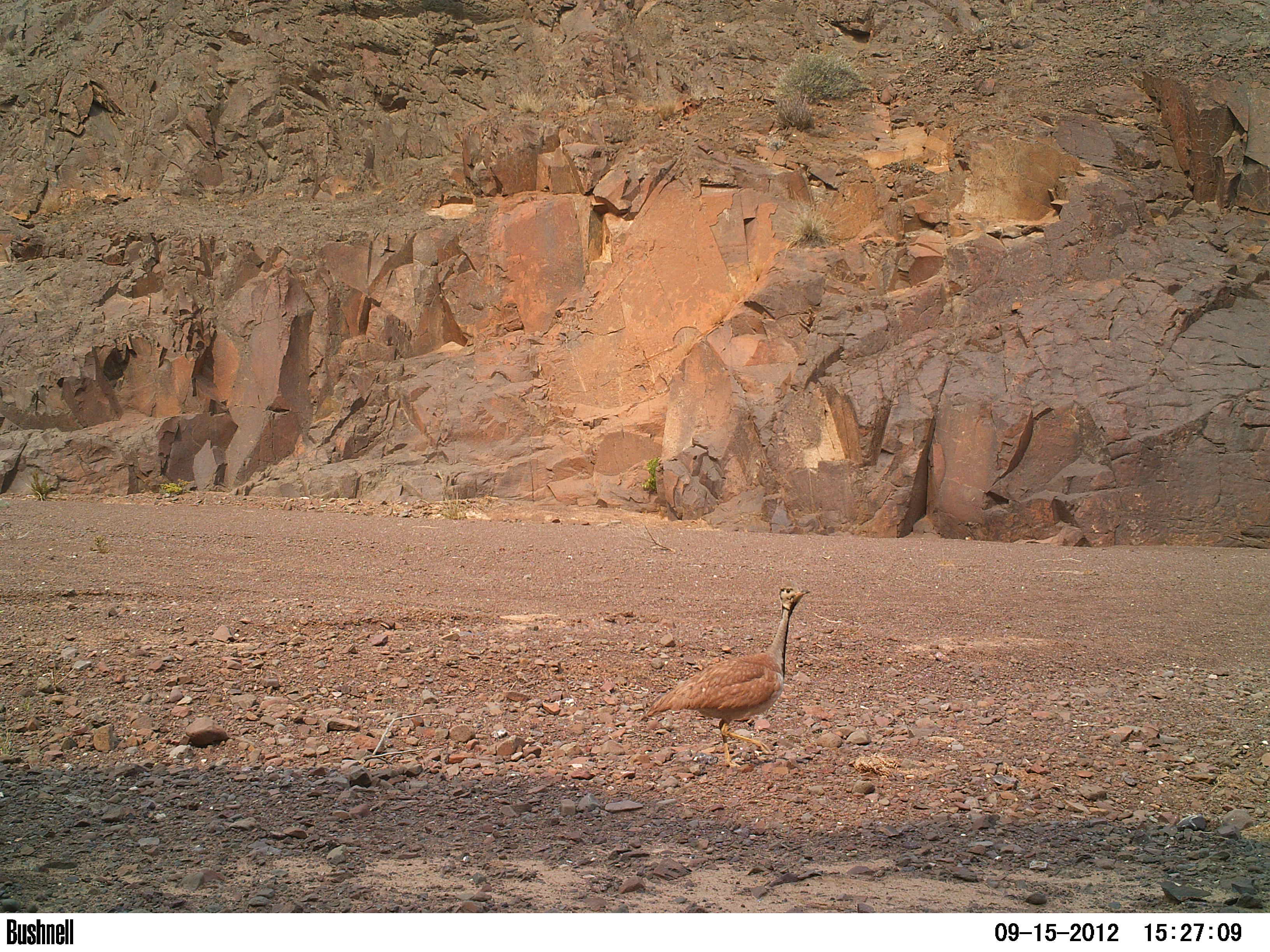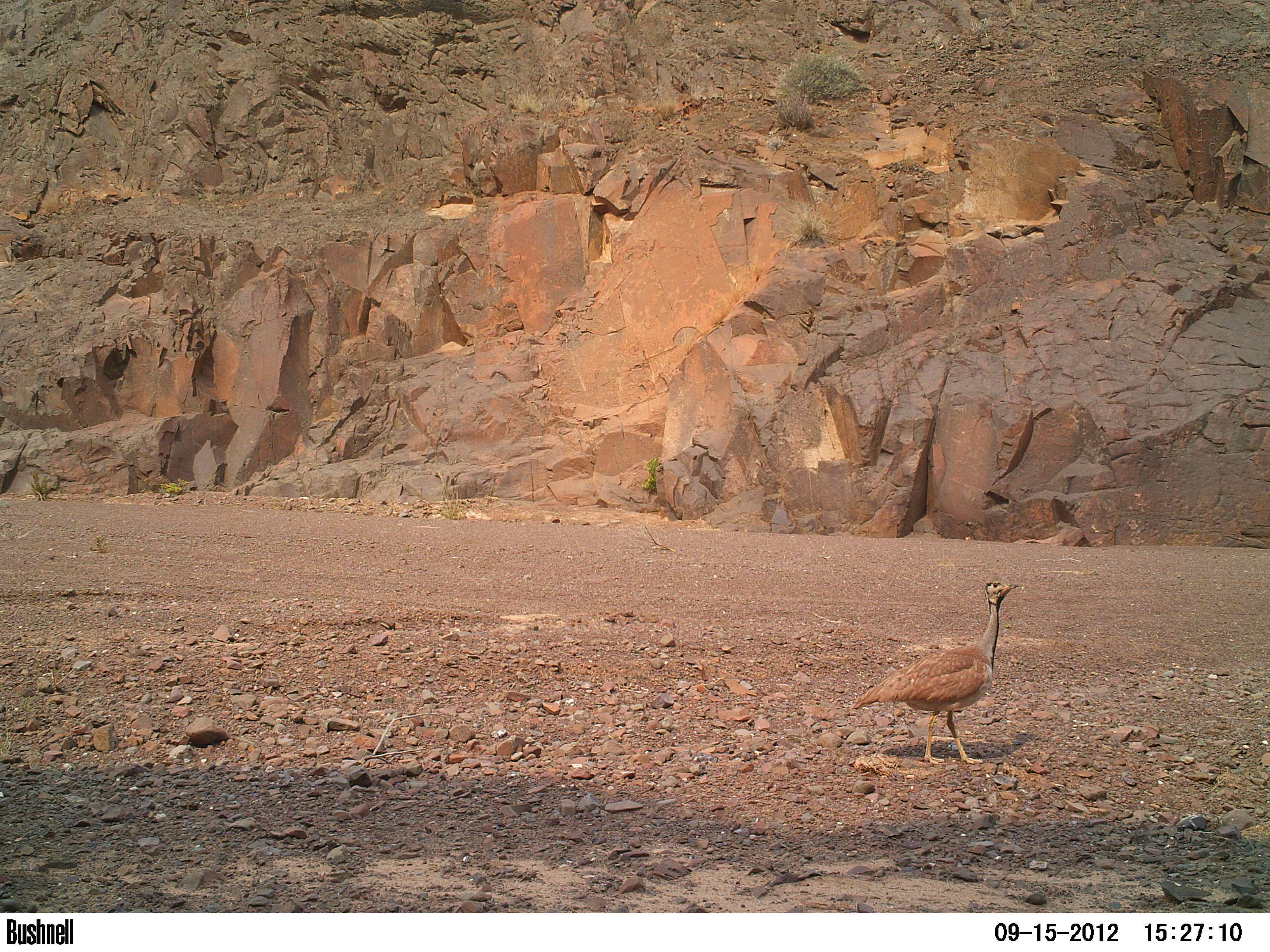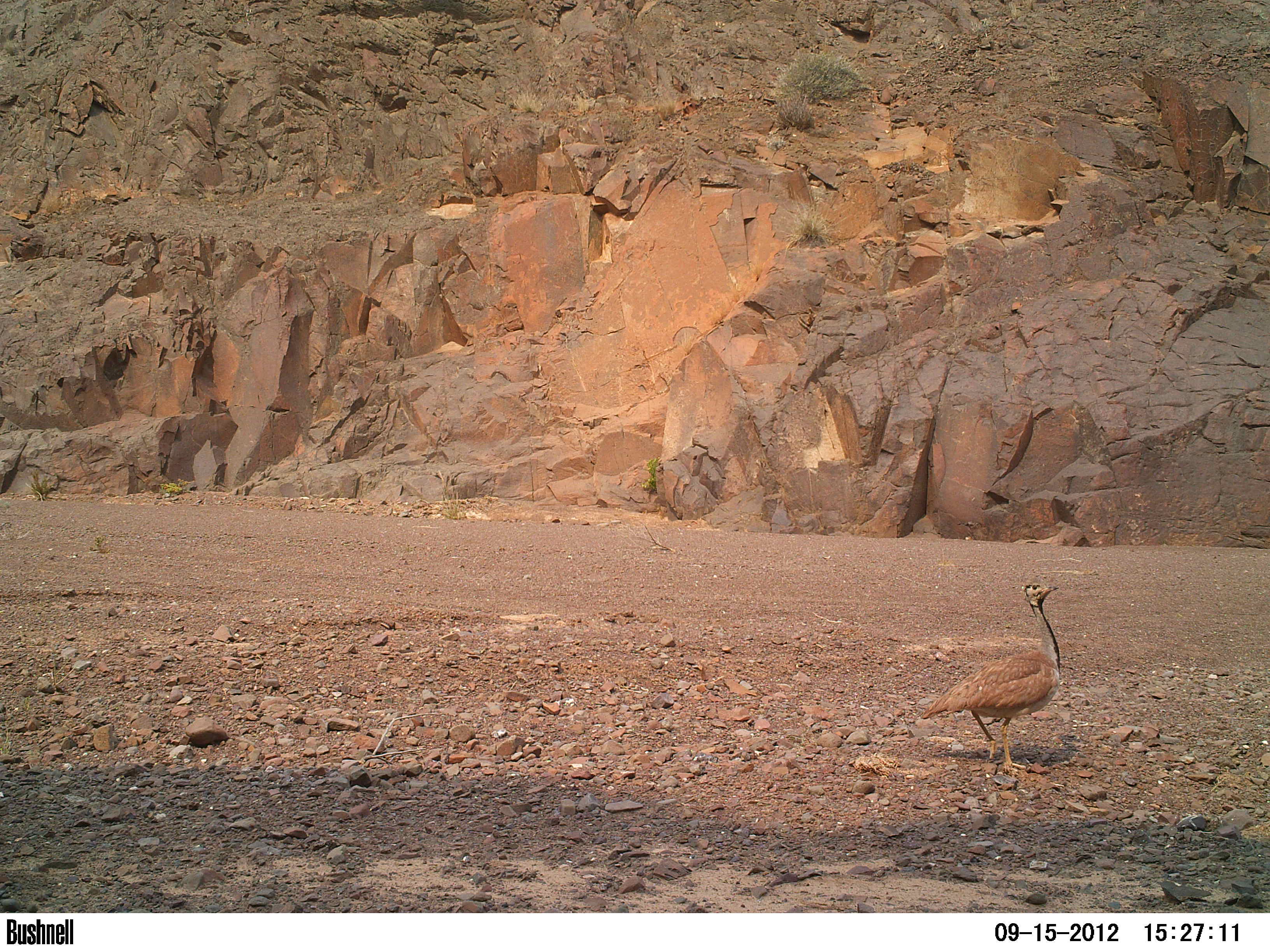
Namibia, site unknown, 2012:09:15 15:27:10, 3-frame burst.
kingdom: Animalia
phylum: Chordata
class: Aves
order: Otidiformes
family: Otididae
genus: Eupodotis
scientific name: Eupodotis rueppelii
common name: rüppell's bustard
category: eupodotis rueppellii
Eupodotis rueppellii (rüppell's bustard) (Eupodotis rueppelii).